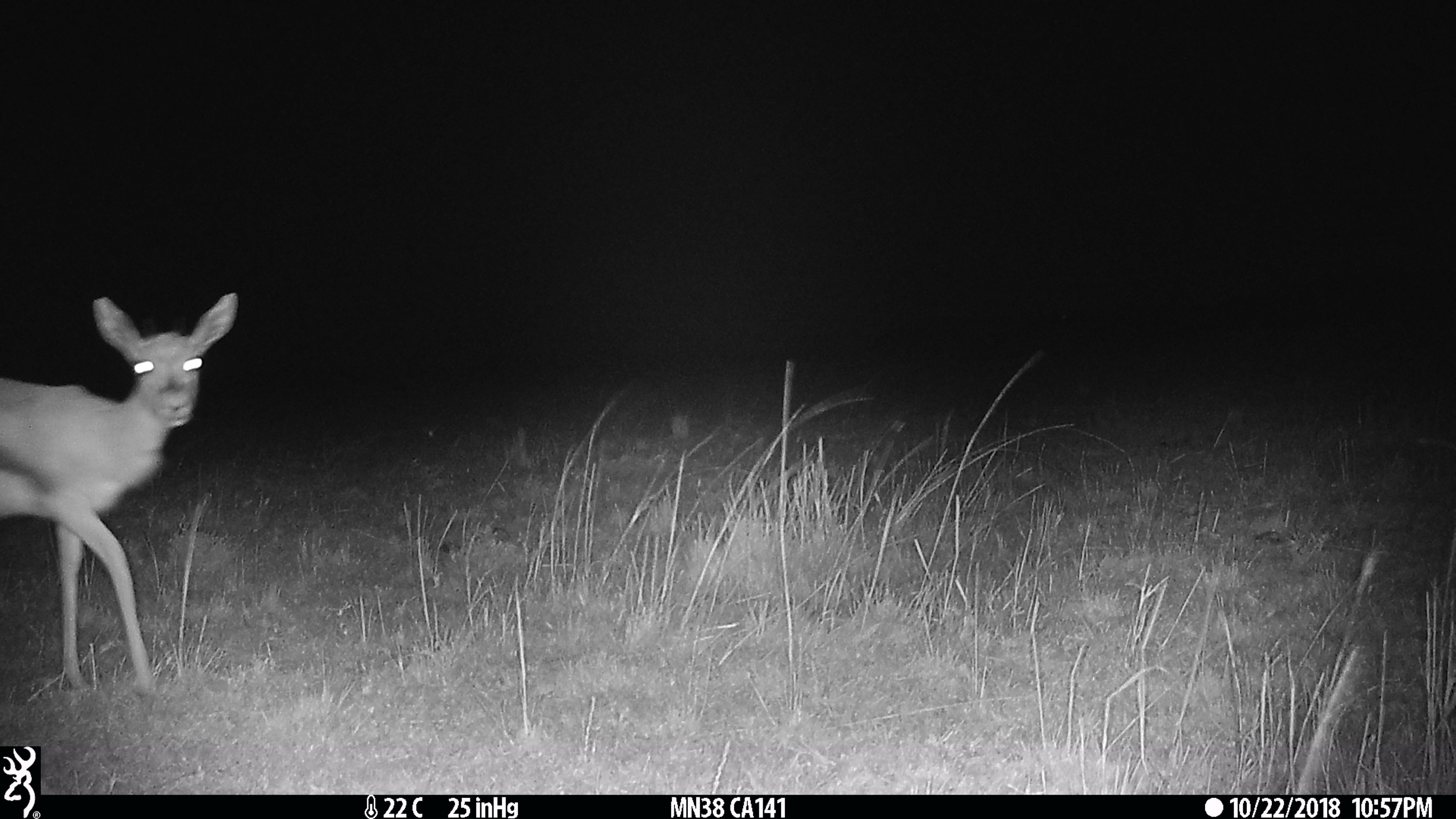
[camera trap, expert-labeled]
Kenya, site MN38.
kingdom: Animalia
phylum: Chordata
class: Mammalia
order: Artiodactyla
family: Bovidae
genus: Eudorcas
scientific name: Eudorcas thomsonii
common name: thomon's gazelle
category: gazelle thomsons